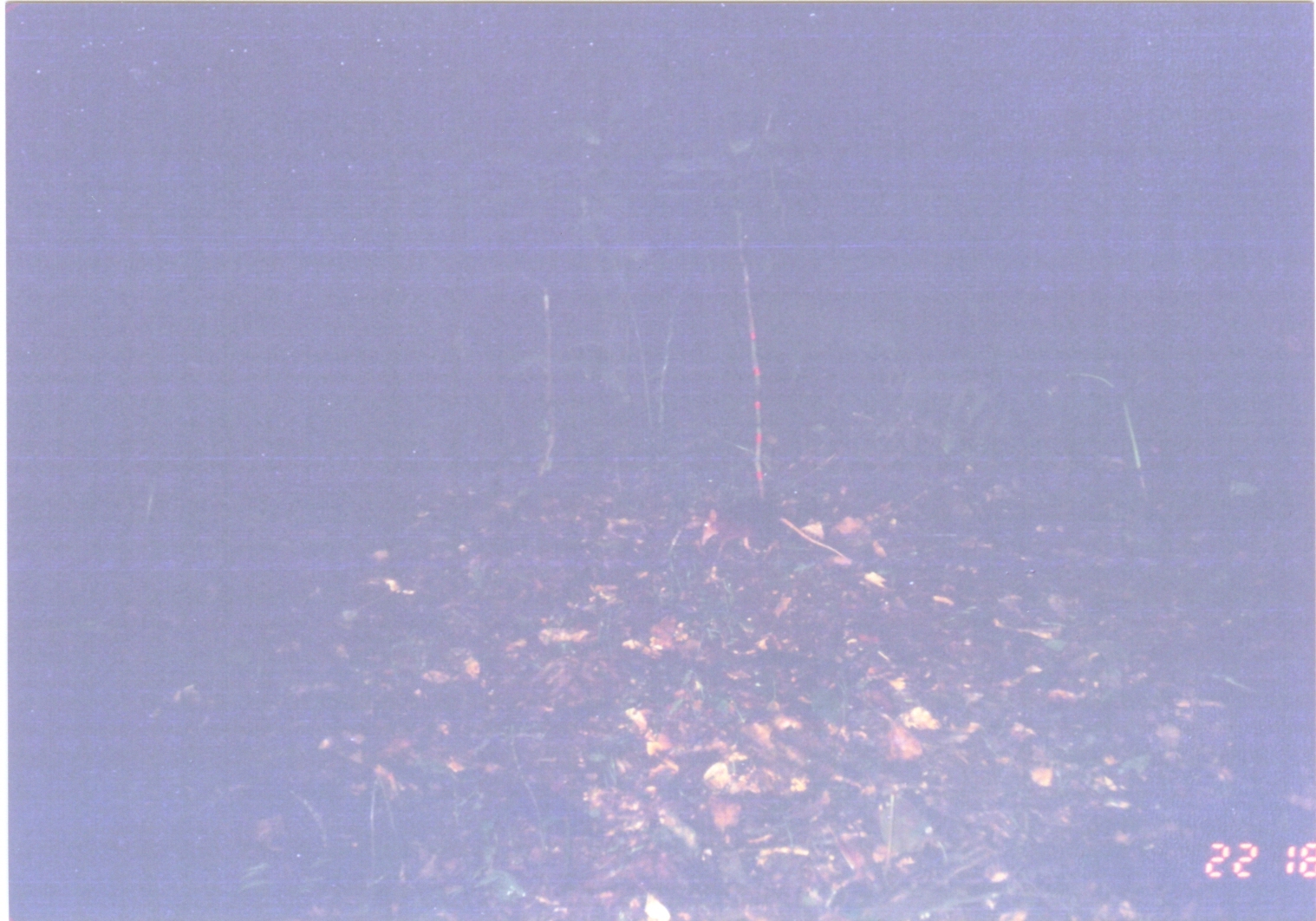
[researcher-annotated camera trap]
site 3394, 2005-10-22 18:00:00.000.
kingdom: Animalia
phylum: Chordata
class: Mammalia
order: Macroscelidea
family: Macroscelididae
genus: Rhynchocyon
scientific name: Rhynchocyon petersi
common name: black-and-rufous sengi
Rhynchocyon petersi (black-and-rufous sengi), count 1.